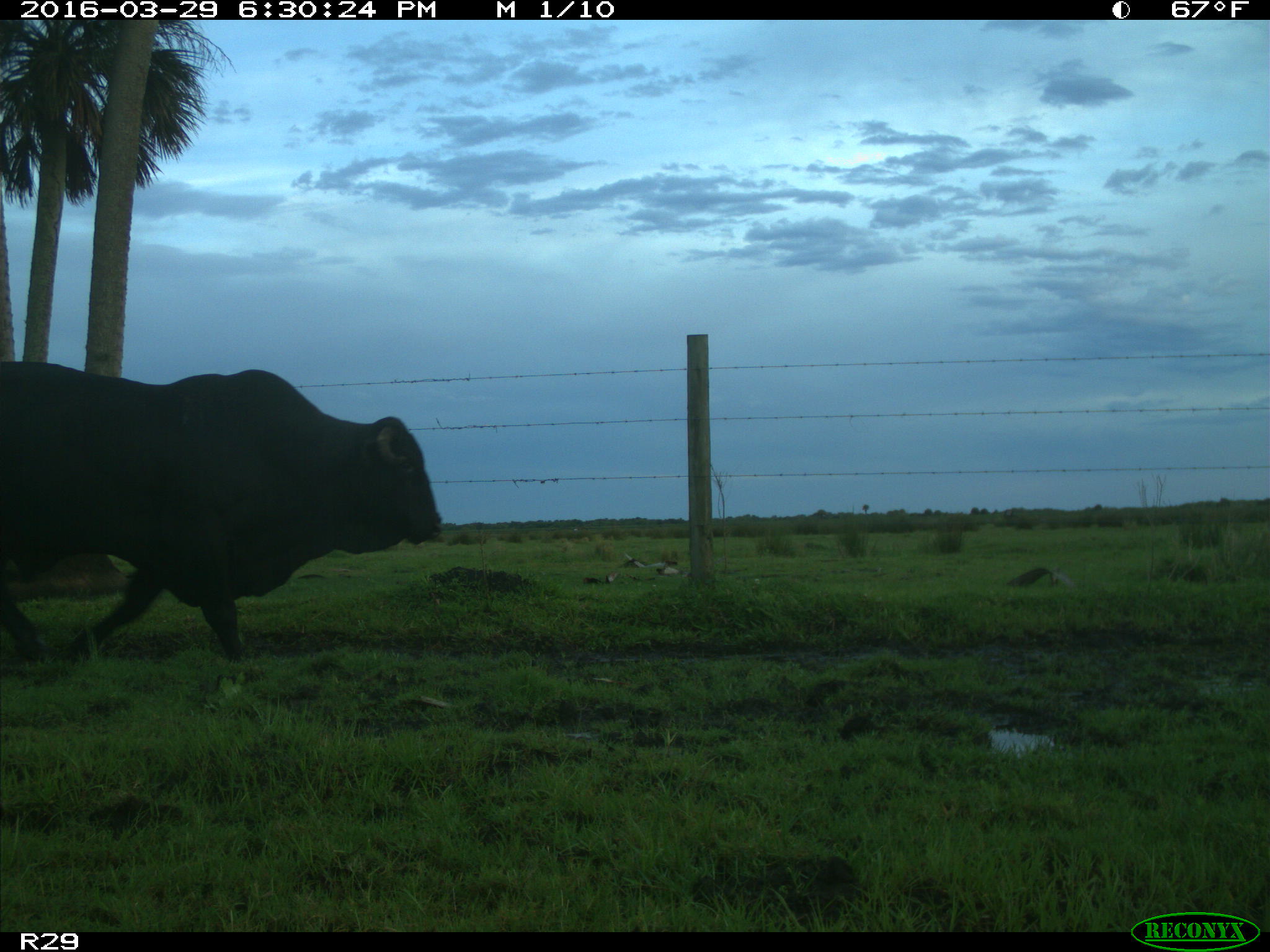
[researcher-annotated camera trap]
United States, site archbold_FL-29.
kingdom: Animalia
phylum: Chordata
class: Mammalia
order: Artiodactyla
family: Bovidae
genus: Bos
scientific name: Bos taurus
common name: domestic cow